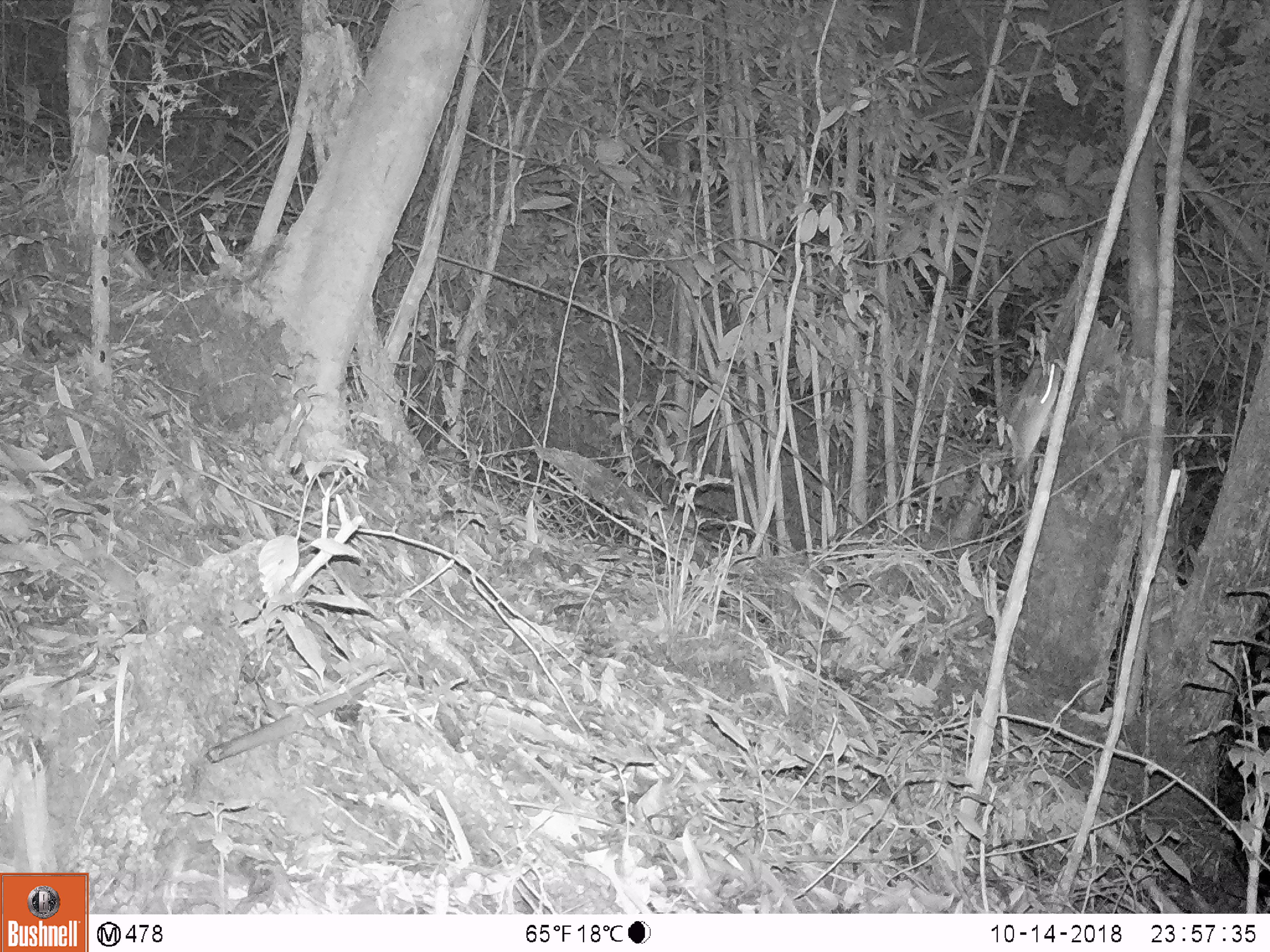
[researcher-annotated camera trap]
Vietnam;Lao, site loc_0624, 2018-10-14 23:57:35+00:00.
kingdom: Animalia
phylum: Chordata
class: Mammalia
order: Rodentia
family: Muridae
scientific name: Muridae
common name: old-world mice and rats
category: unidentified murid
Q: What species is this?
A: Unidentified murid (old-world mice and rats) (Muridae).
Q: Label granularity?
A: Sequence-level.